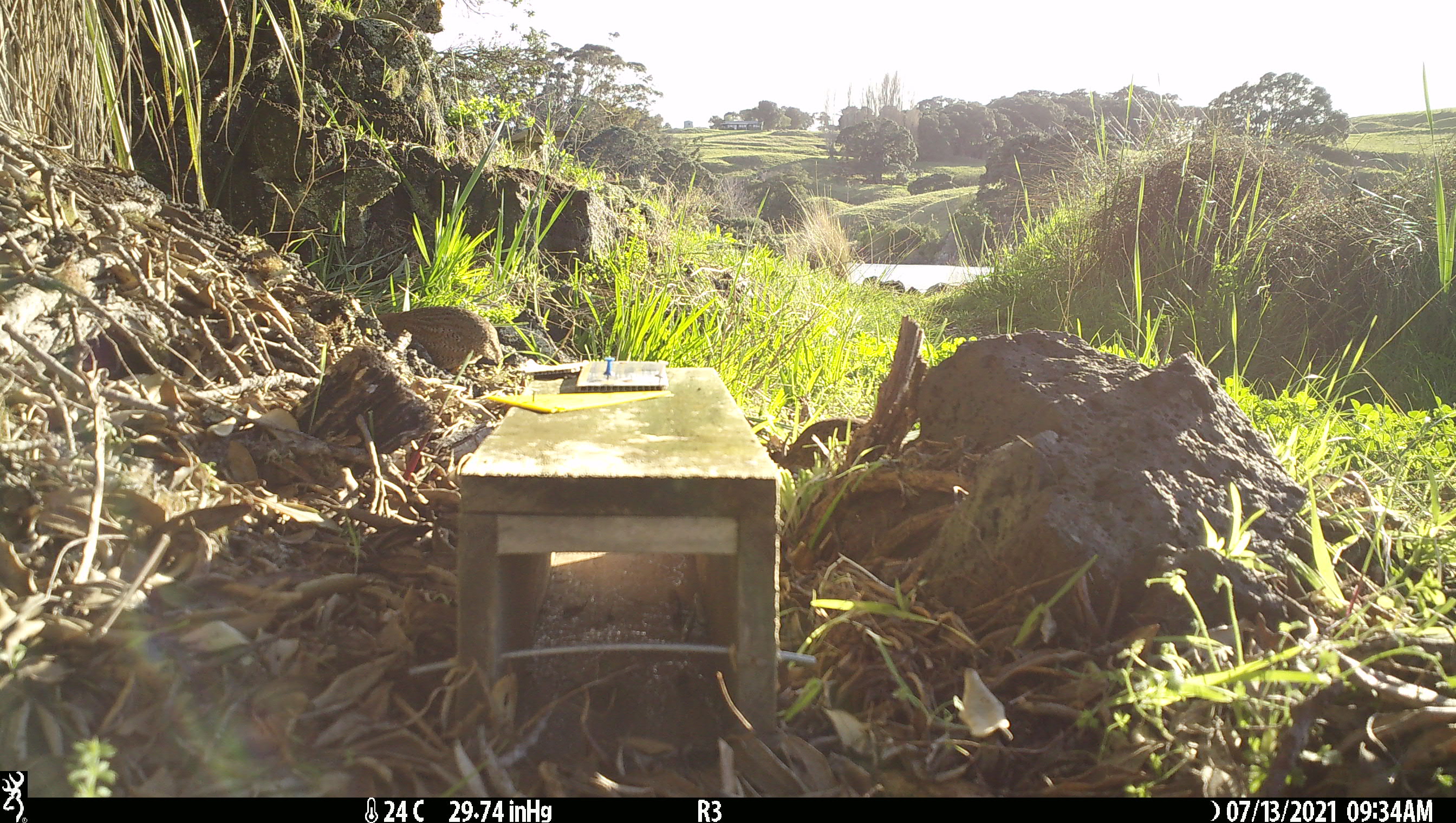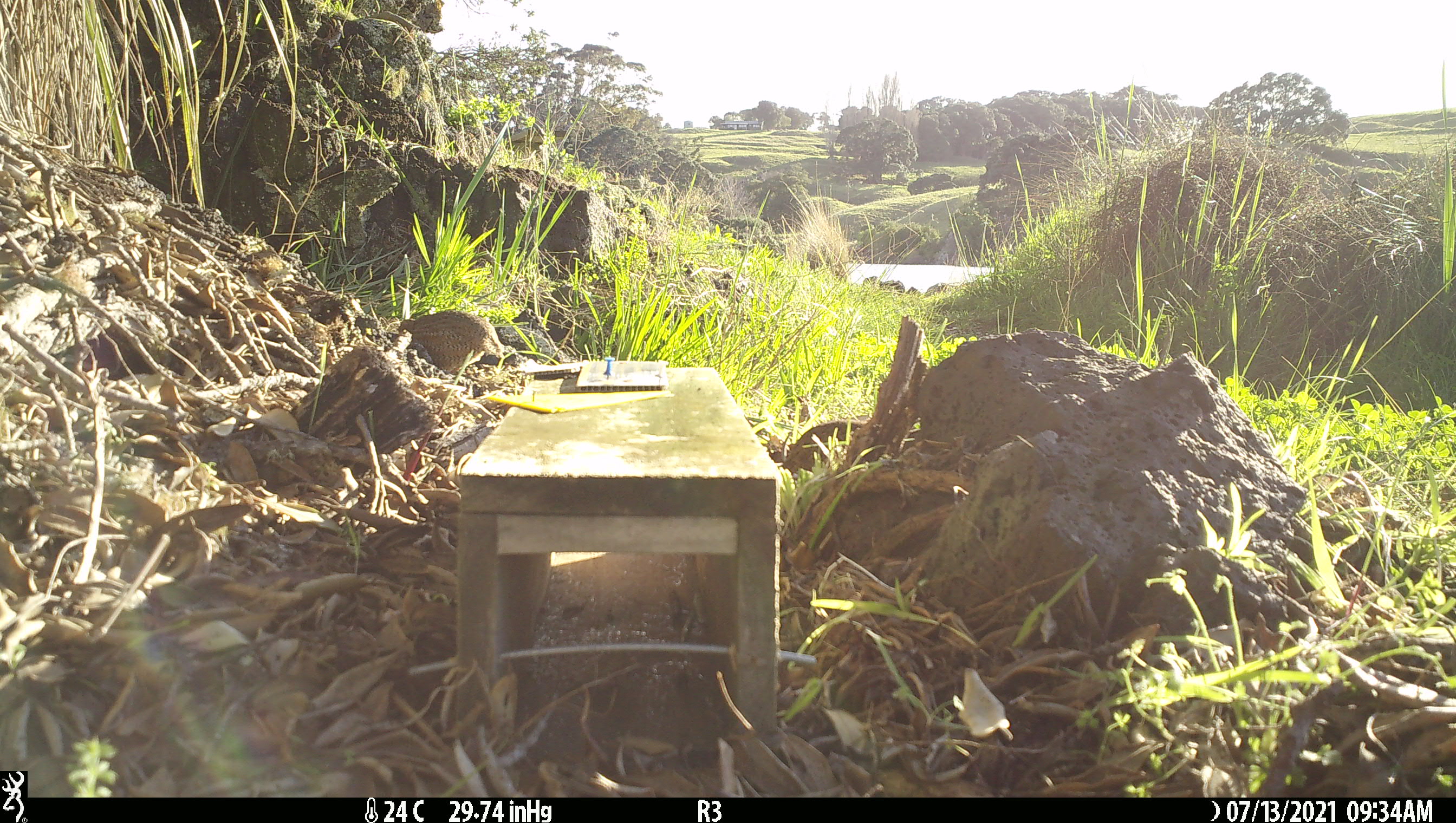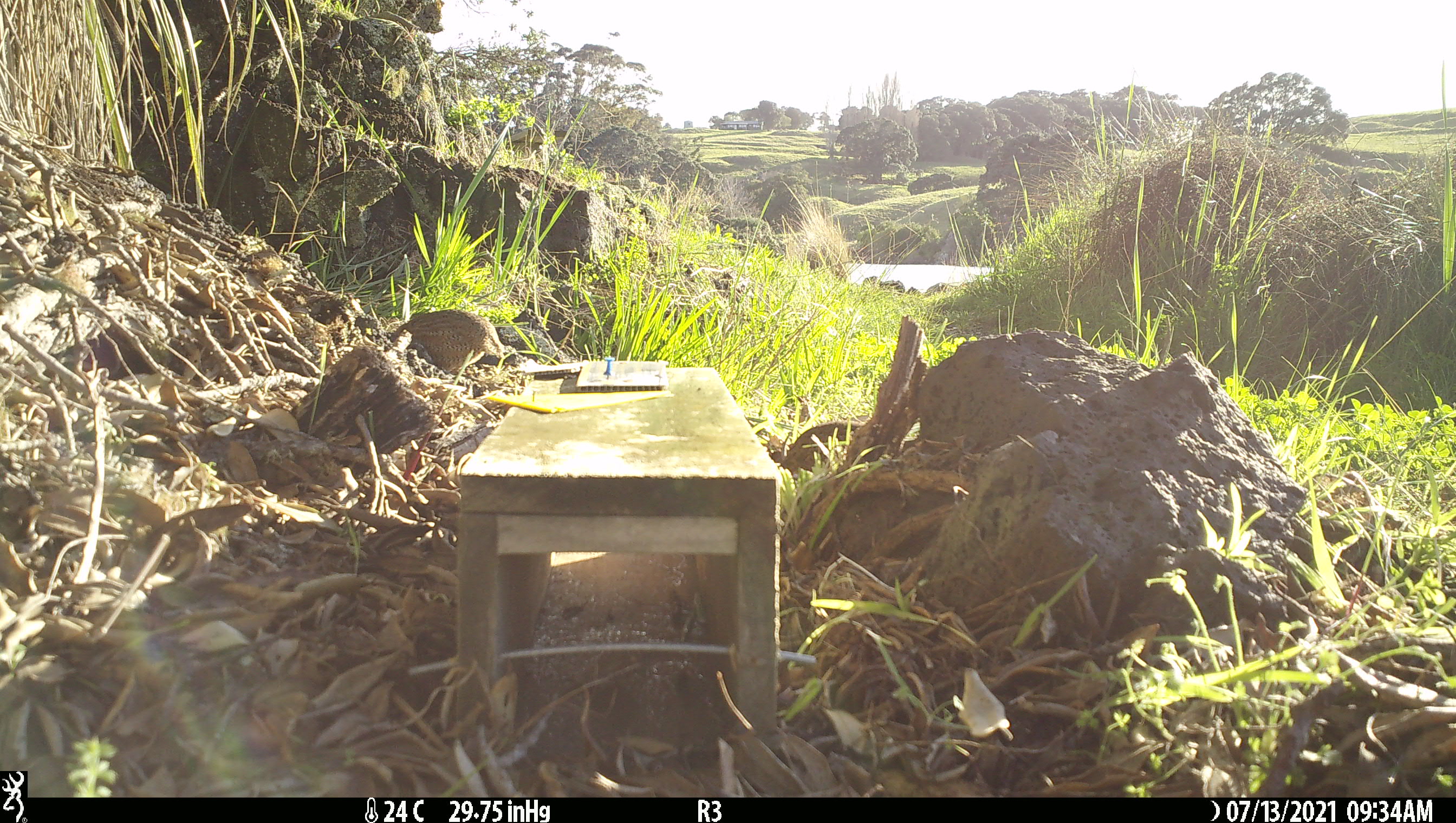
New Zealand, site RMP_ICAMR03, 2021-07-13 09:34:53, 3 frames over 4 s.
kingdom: Animalia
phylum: Chordata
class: Aves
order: Galliformes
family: Phasianidae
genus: Synoicus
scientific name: Synoicus ypsilophorus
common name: brown quail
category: quail brown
Quail brown (brown quail) (Synoicus ypsilophorus).